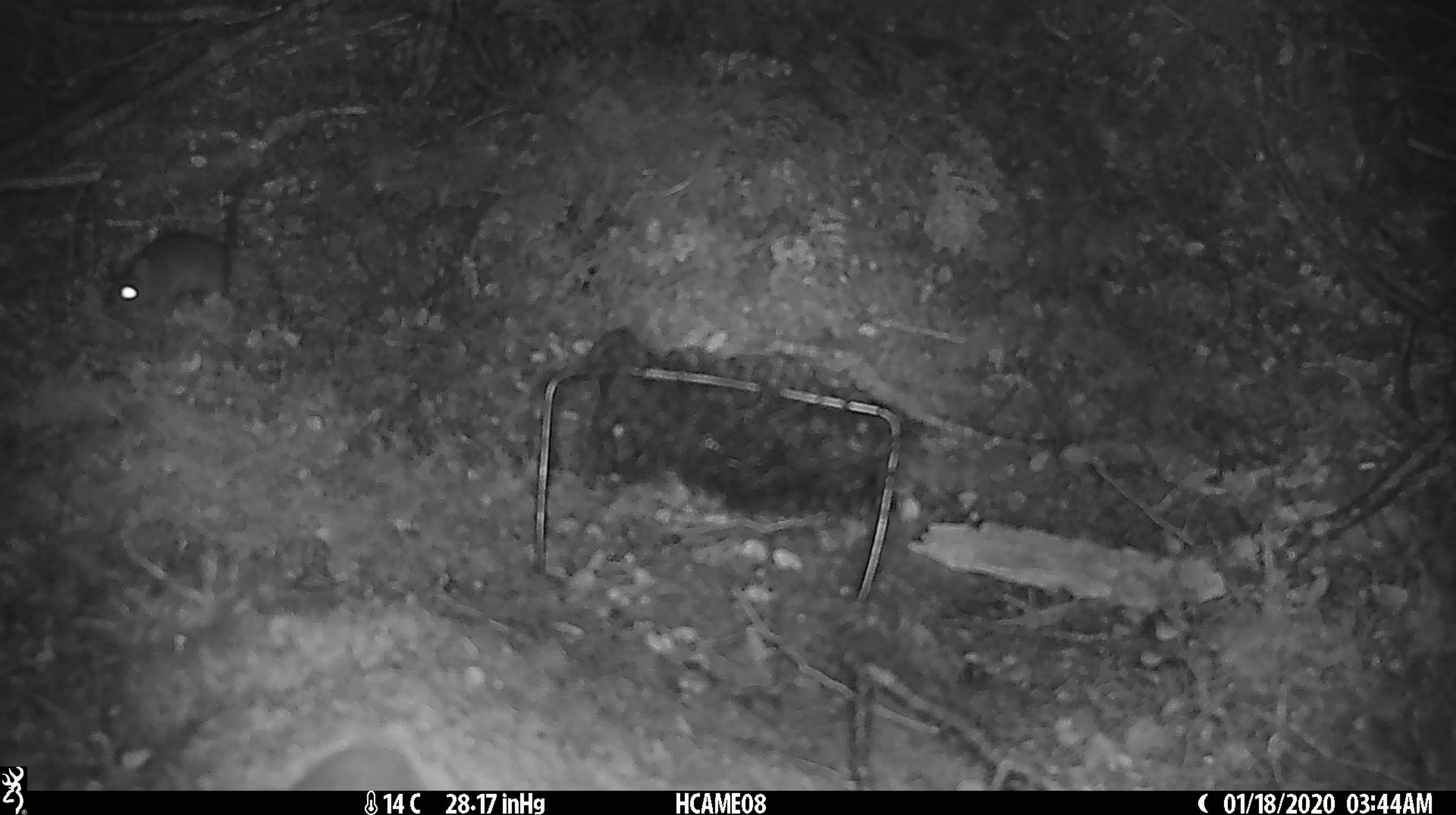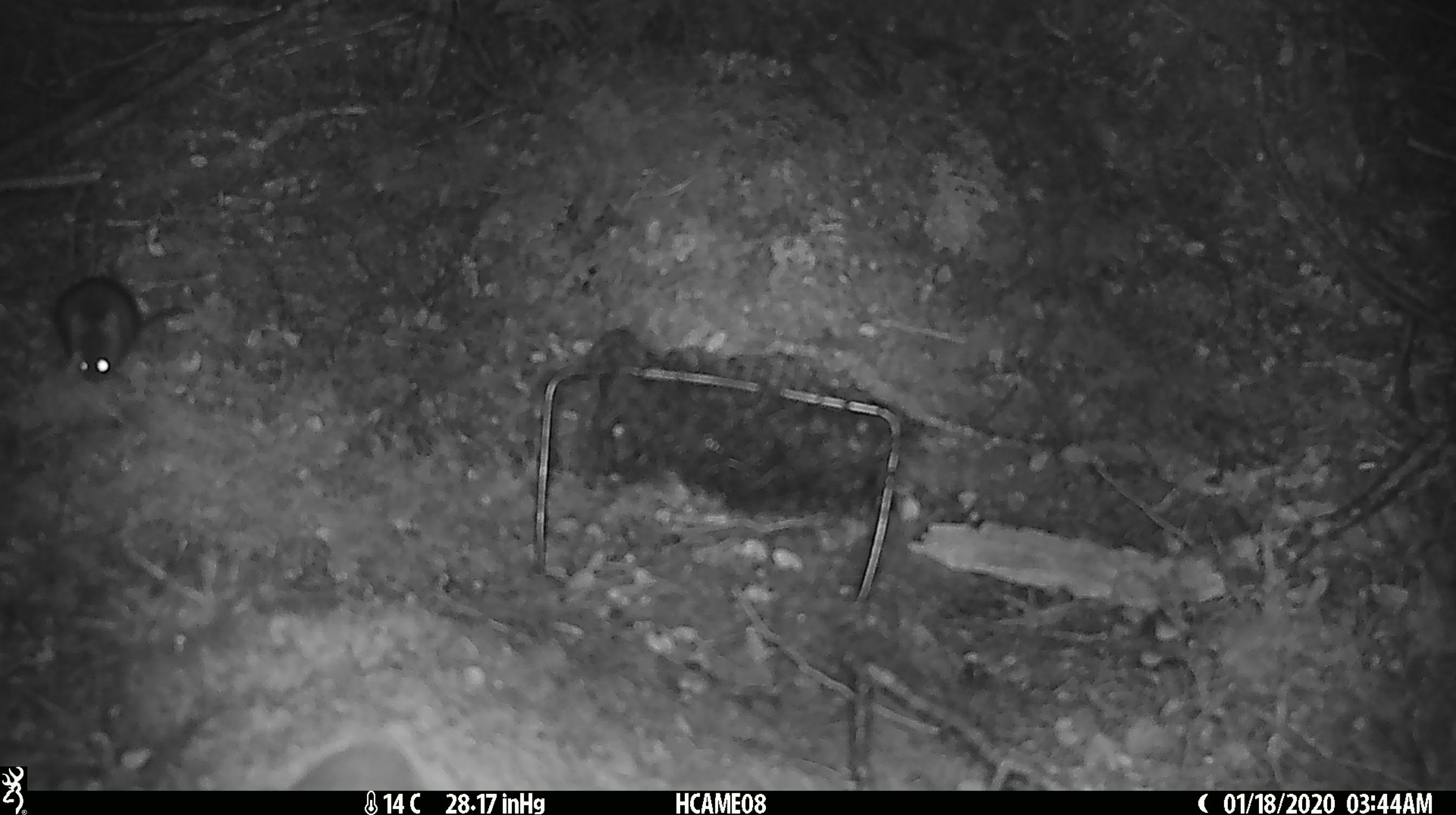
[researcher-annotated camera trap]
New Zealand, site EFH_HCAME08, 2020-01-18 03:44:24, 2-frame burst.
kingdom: Animalia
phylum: Chordata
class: Mammalia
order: Rodentia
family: Muridae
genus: Mus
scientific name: Mus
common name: mouse